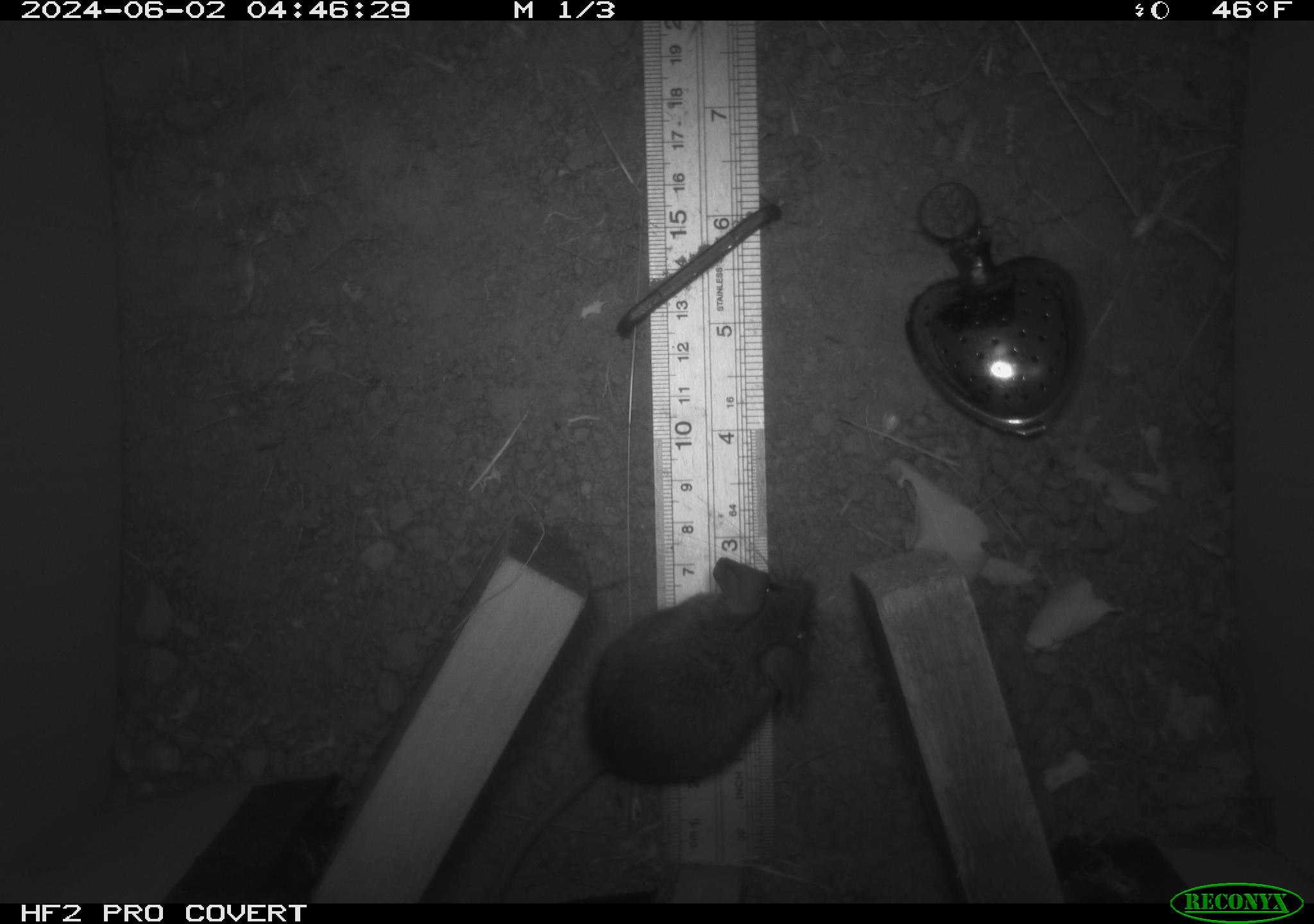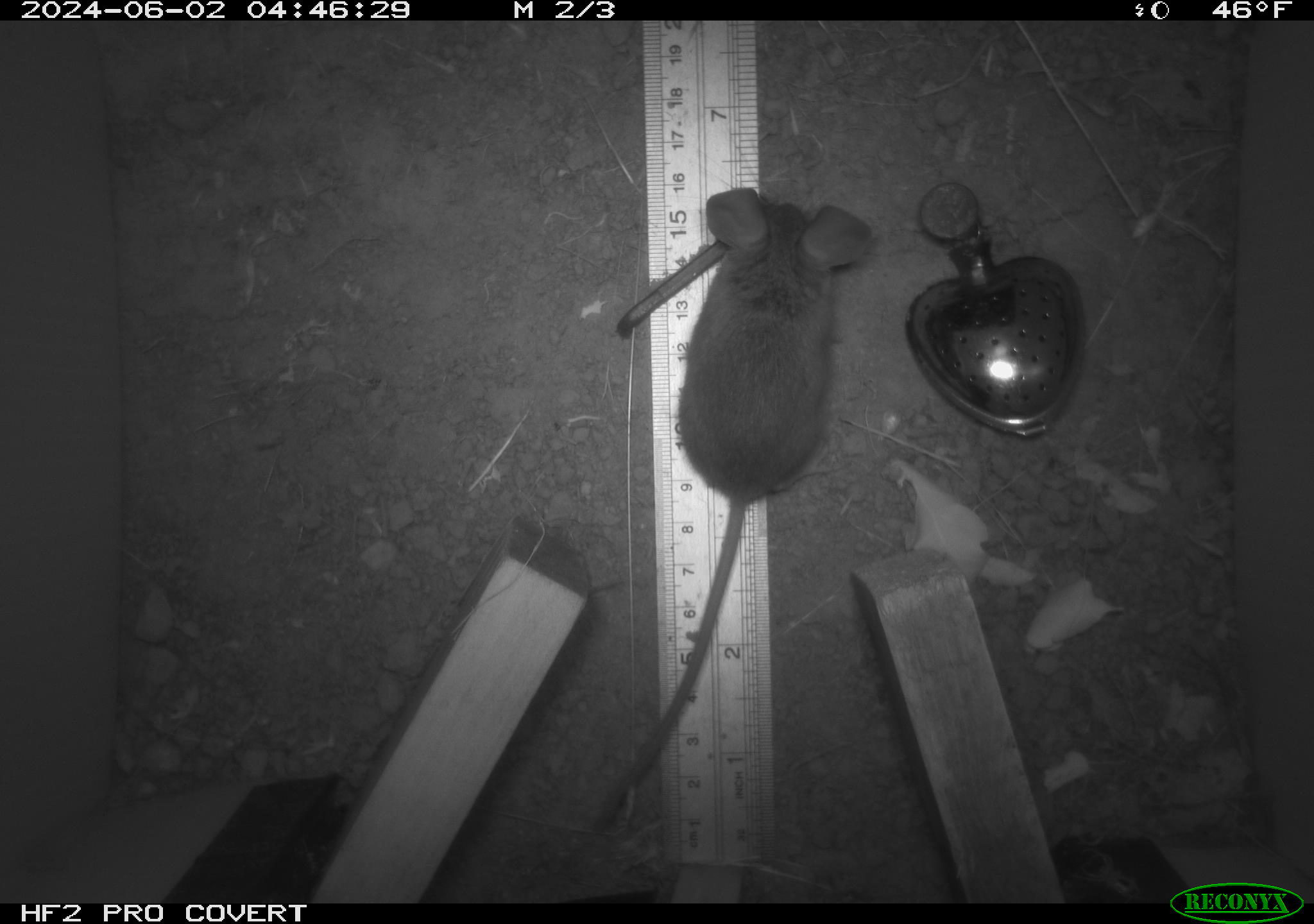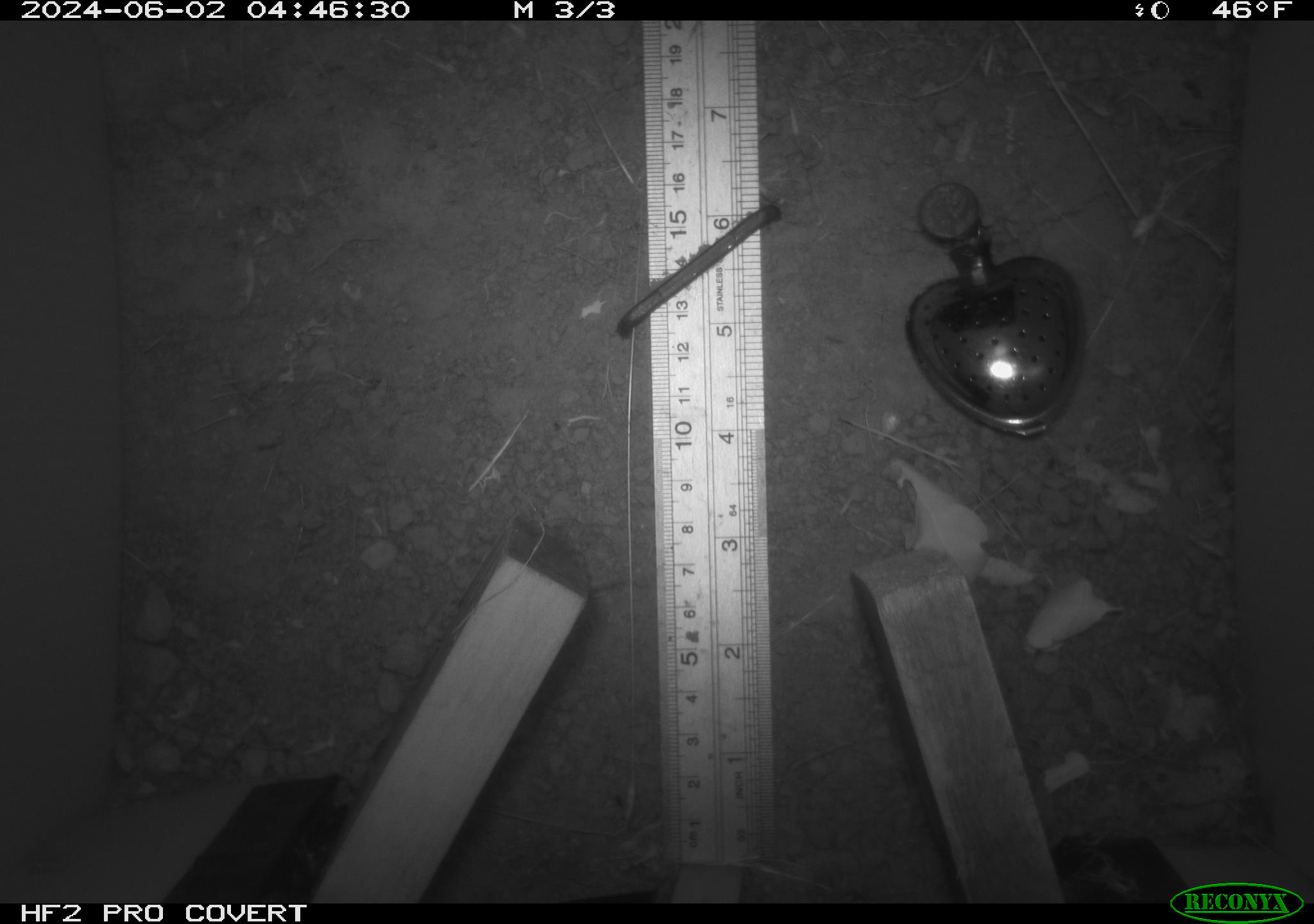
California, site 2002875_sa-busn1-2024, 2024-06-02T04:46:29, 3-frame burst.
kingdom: Animalia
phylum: Chordata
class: Mammalia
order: Rodentia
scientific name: Rodentia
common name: rodent